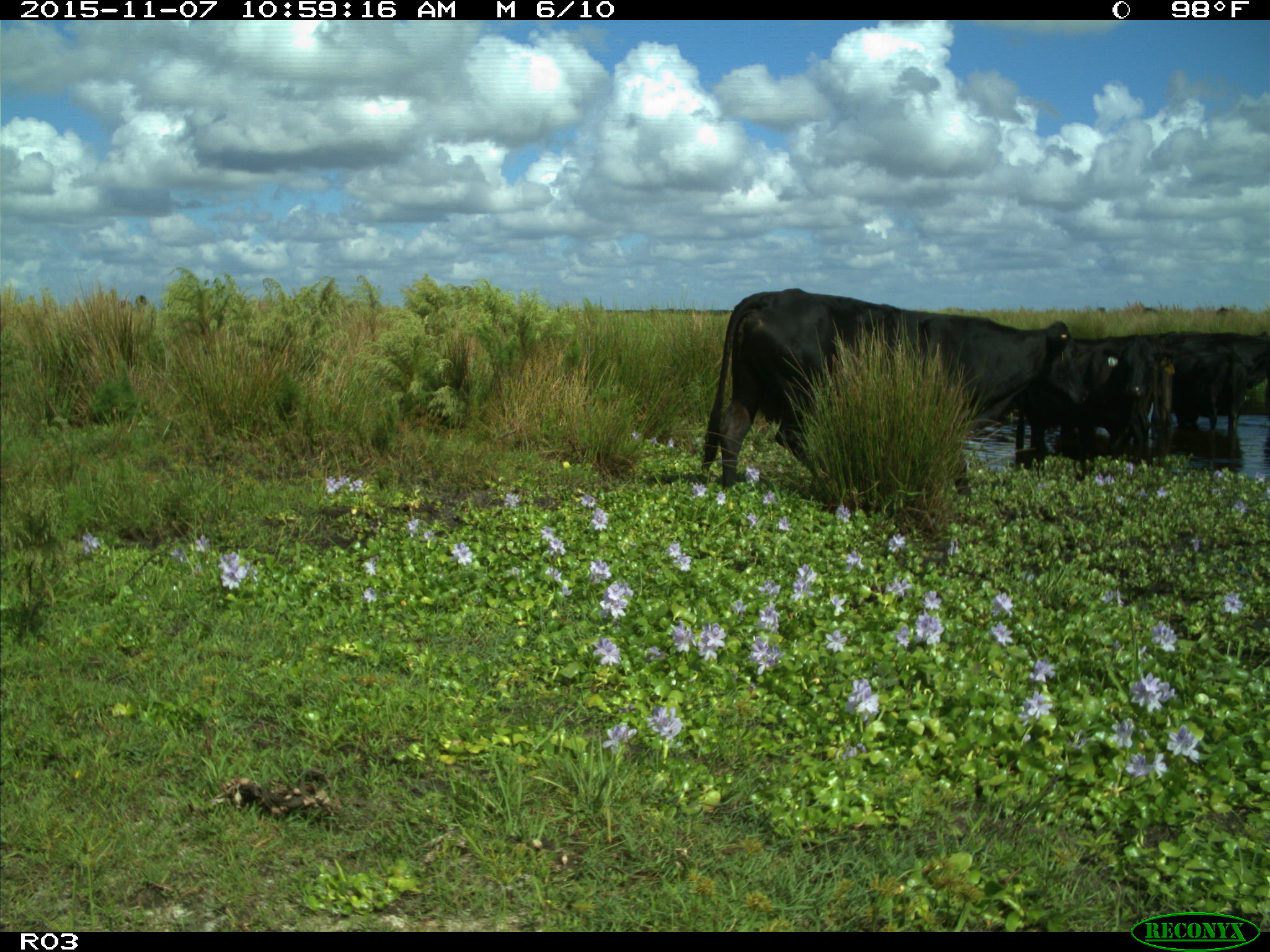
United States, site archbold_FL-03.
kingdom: Animalia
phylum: Chordata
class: Mammalia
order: Artiodactyla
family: Bovidae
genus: Bos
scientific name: Bos taurus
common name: domestic cow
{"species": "Bos taurus (domestic cow)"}